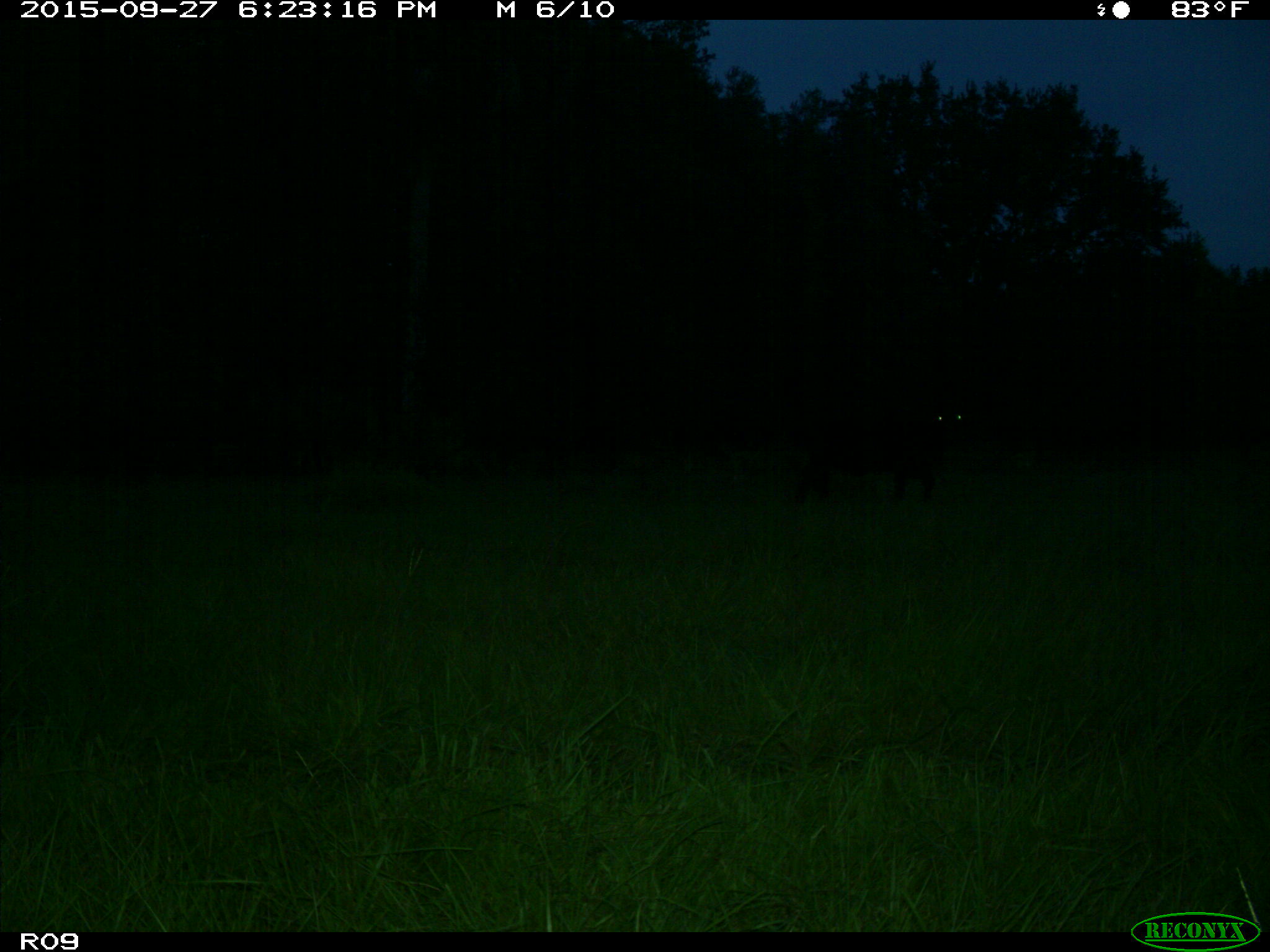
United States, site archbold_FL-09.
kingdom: Animalia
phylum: Chordata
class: Mammalia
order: Artiodactyla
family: Bovidae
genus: Bos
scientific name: Bos taurus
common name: domestic cow